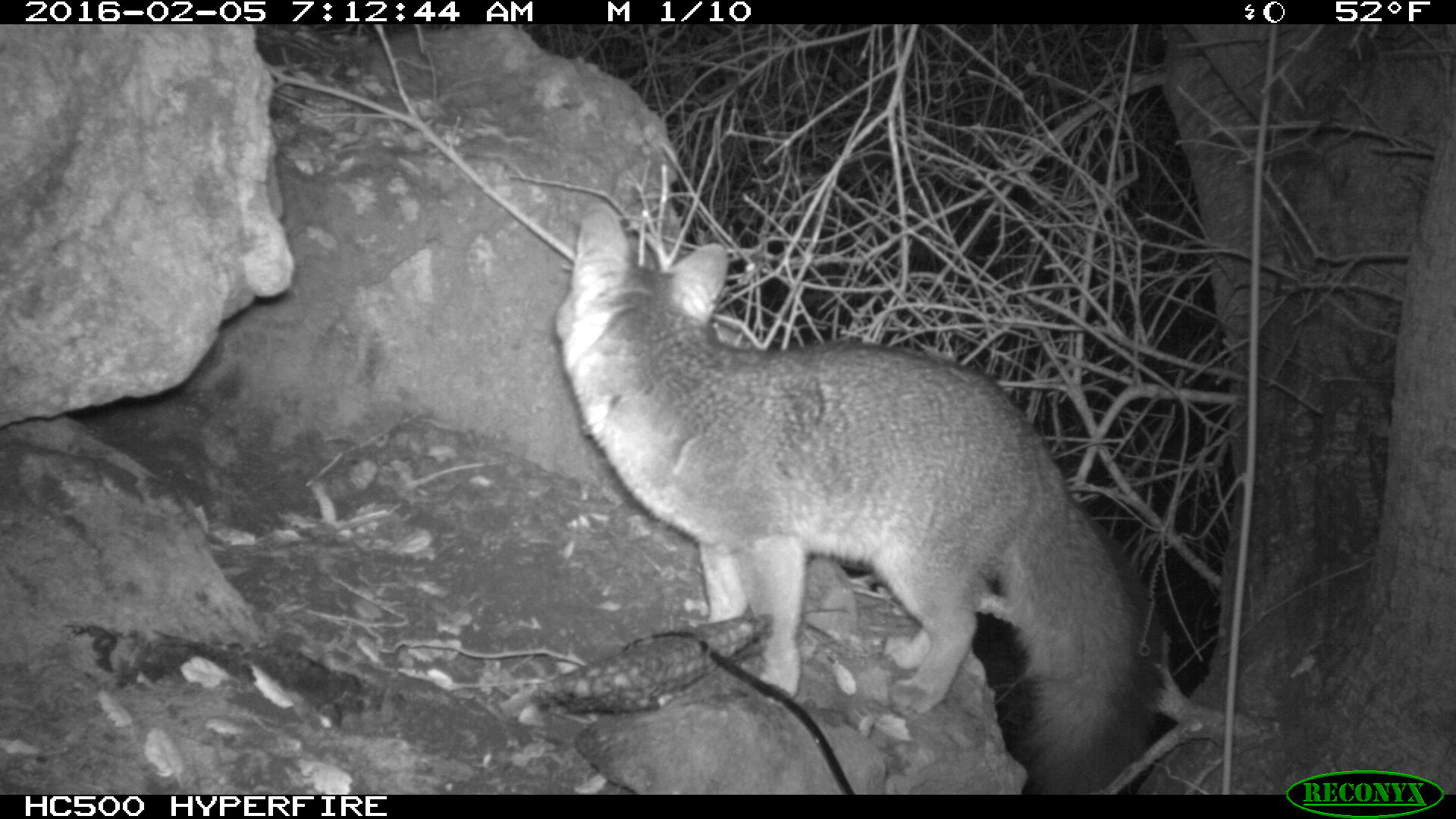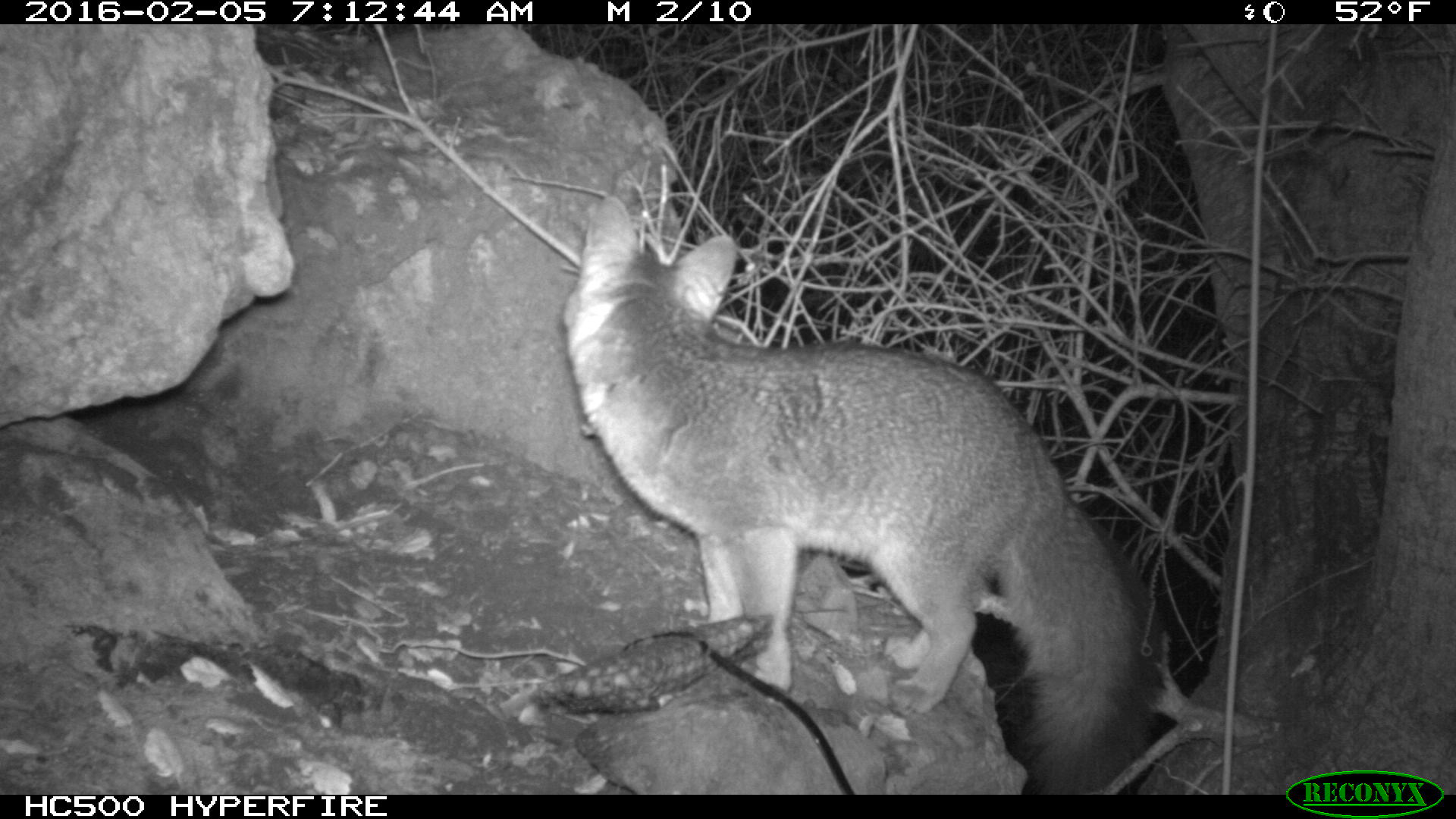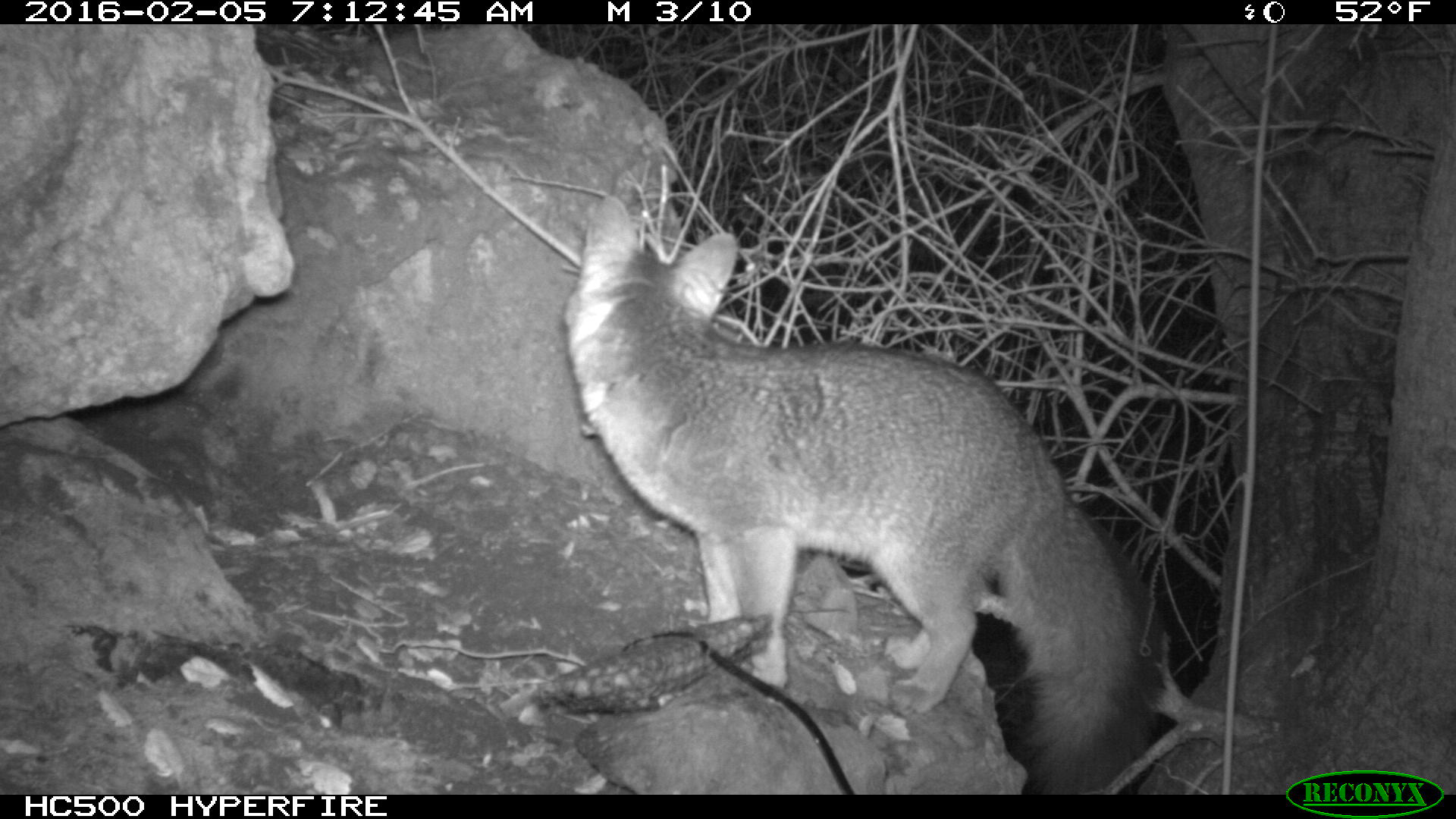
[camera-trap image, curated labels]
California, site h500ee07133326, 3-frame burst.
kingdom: Animalia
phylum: Chordata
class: Mammalia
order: Carnivora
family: Canidae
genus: Urocyon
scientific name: Urocyon littoralis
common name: island fox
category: fox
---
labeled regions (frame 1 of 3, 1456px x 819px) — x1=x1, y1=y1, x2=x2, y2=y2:
fox: x1=551, y1=198, x2=1163, y2=793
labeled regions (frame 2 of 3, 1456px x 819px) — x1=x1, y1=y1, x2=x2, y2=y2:
fox: x1=560, y1=195, x2=1163, y2=793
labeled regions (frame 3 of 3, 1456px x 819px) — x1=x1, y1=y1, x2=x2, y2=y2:
fox: x1=569, y1=197, x2=1166, y2=793